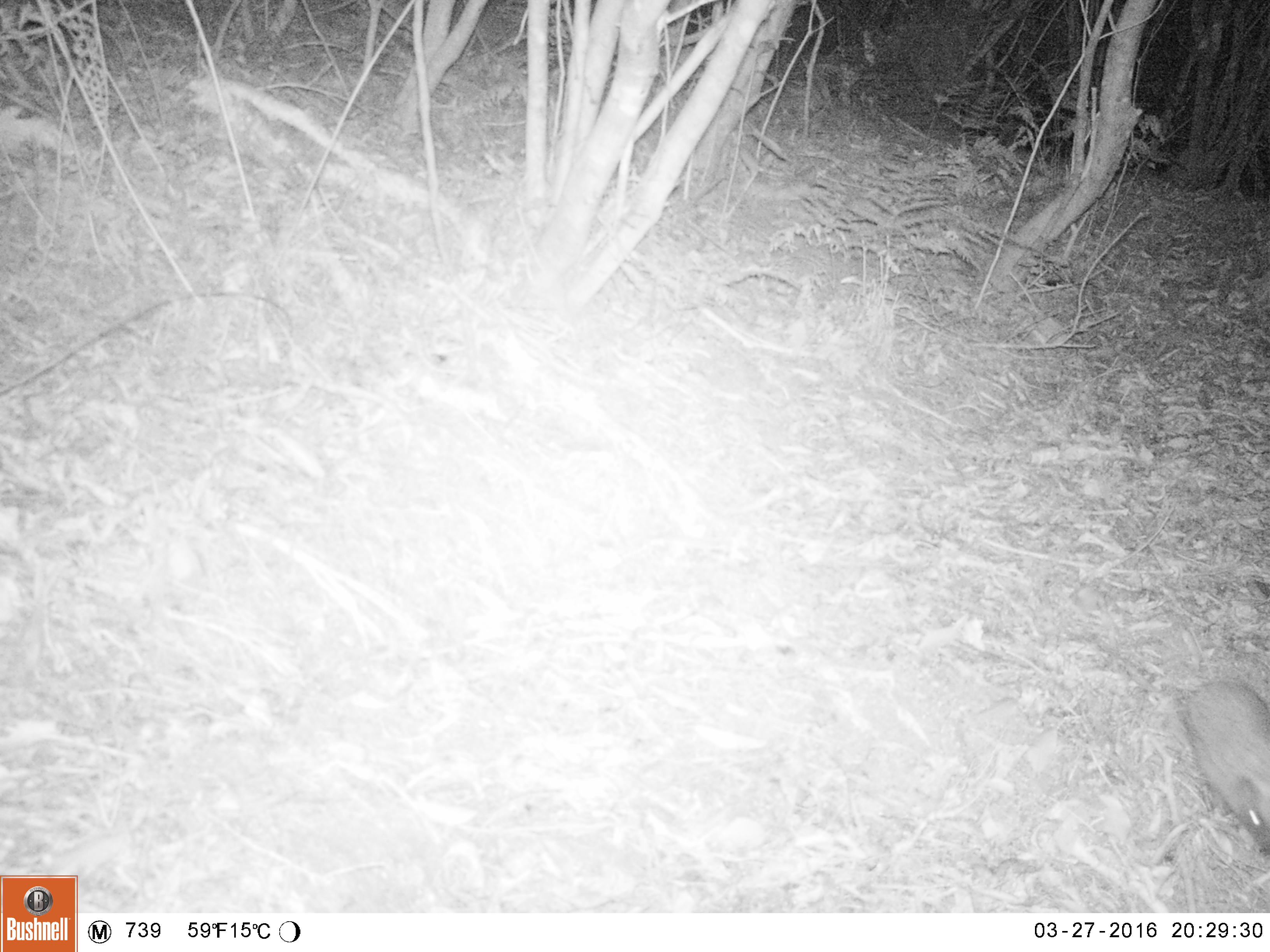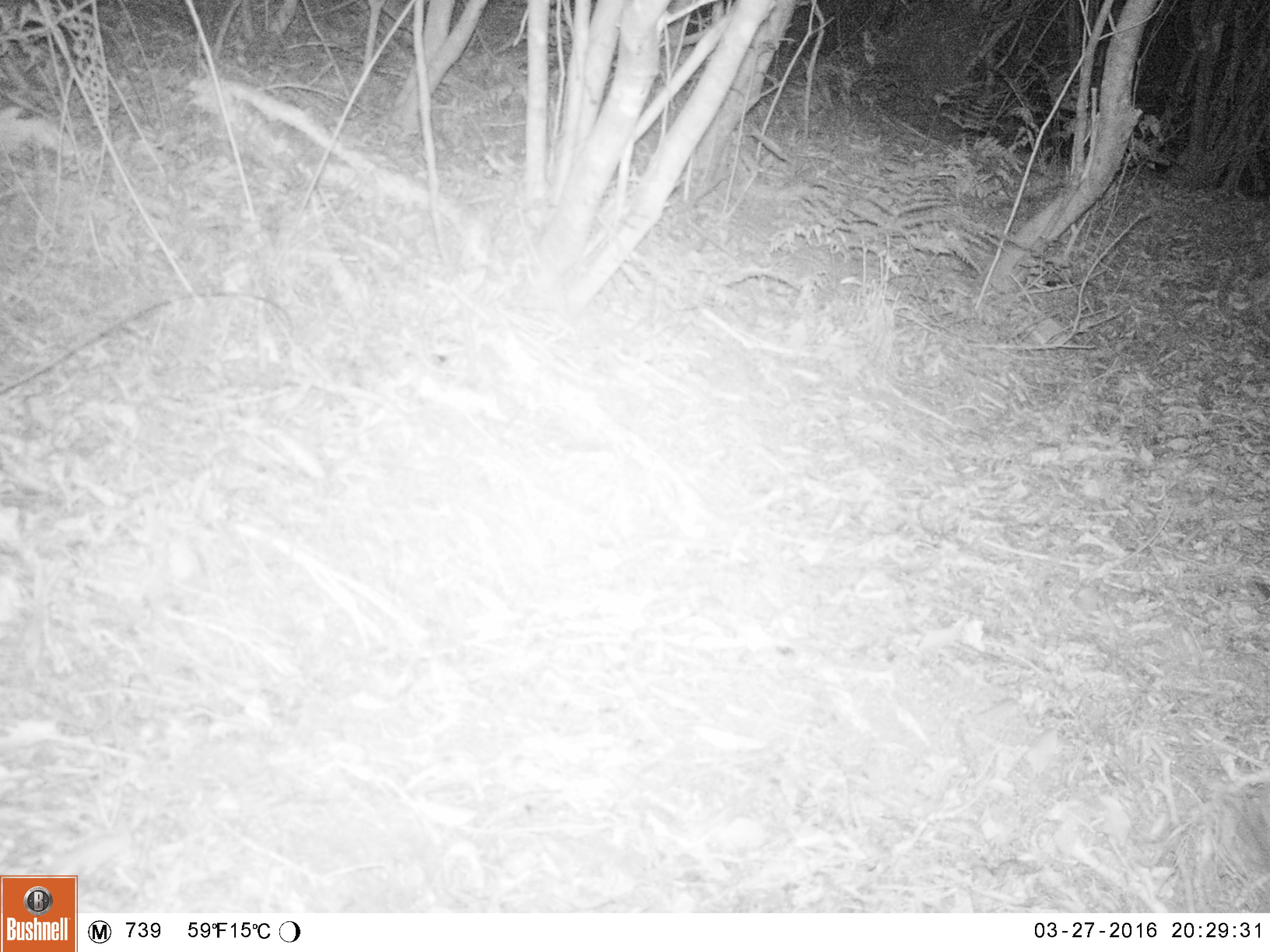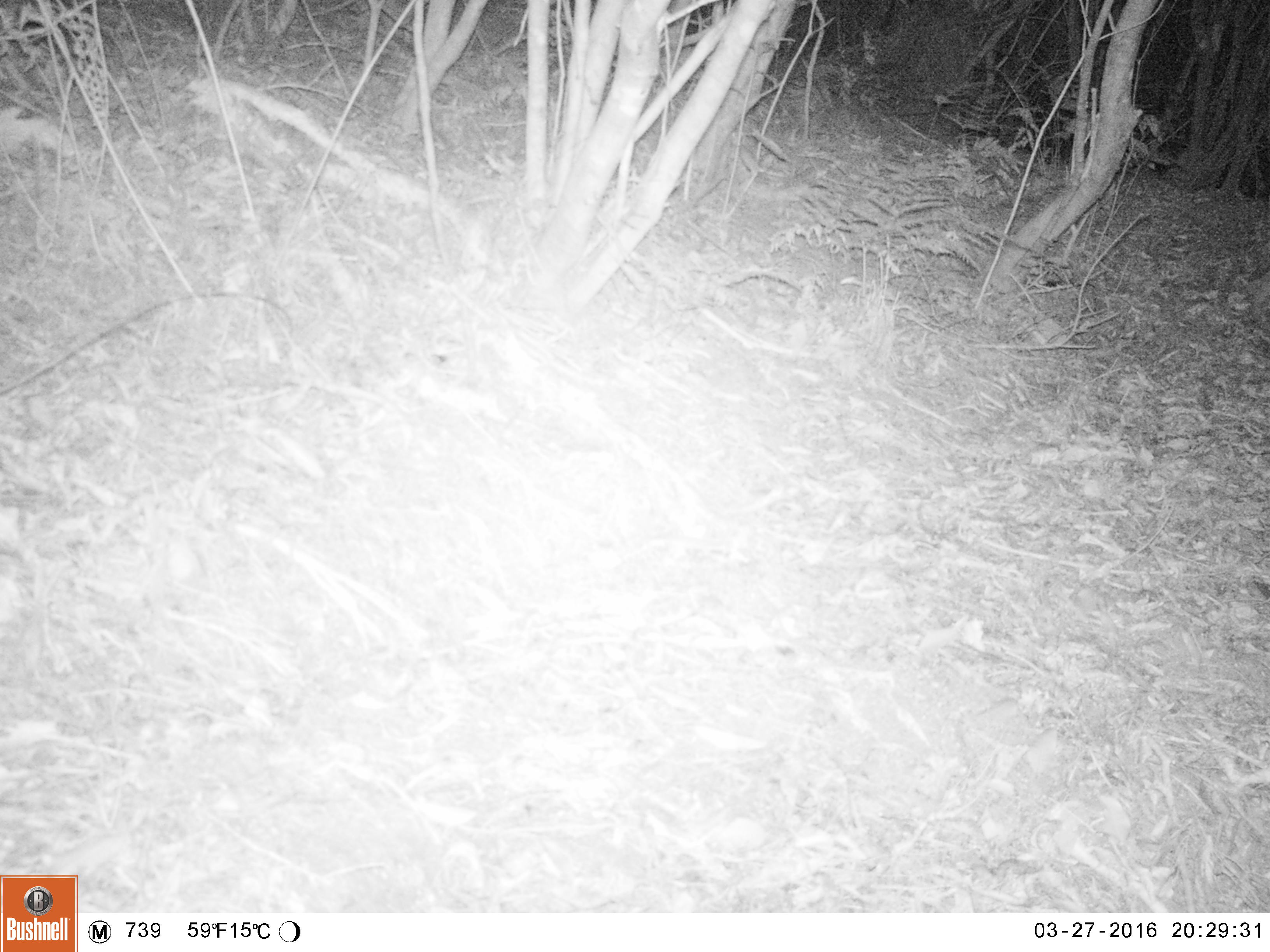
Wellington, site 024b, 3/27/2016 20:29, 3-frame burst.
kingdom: Animalia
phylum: Chordata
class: Mammalia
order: Eulipotyphla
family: Erinaceidae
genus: Erinaceus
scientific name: Erinaceus europaeus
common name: hedgehog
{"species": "hedgehog (Erinaceus europaeus)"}